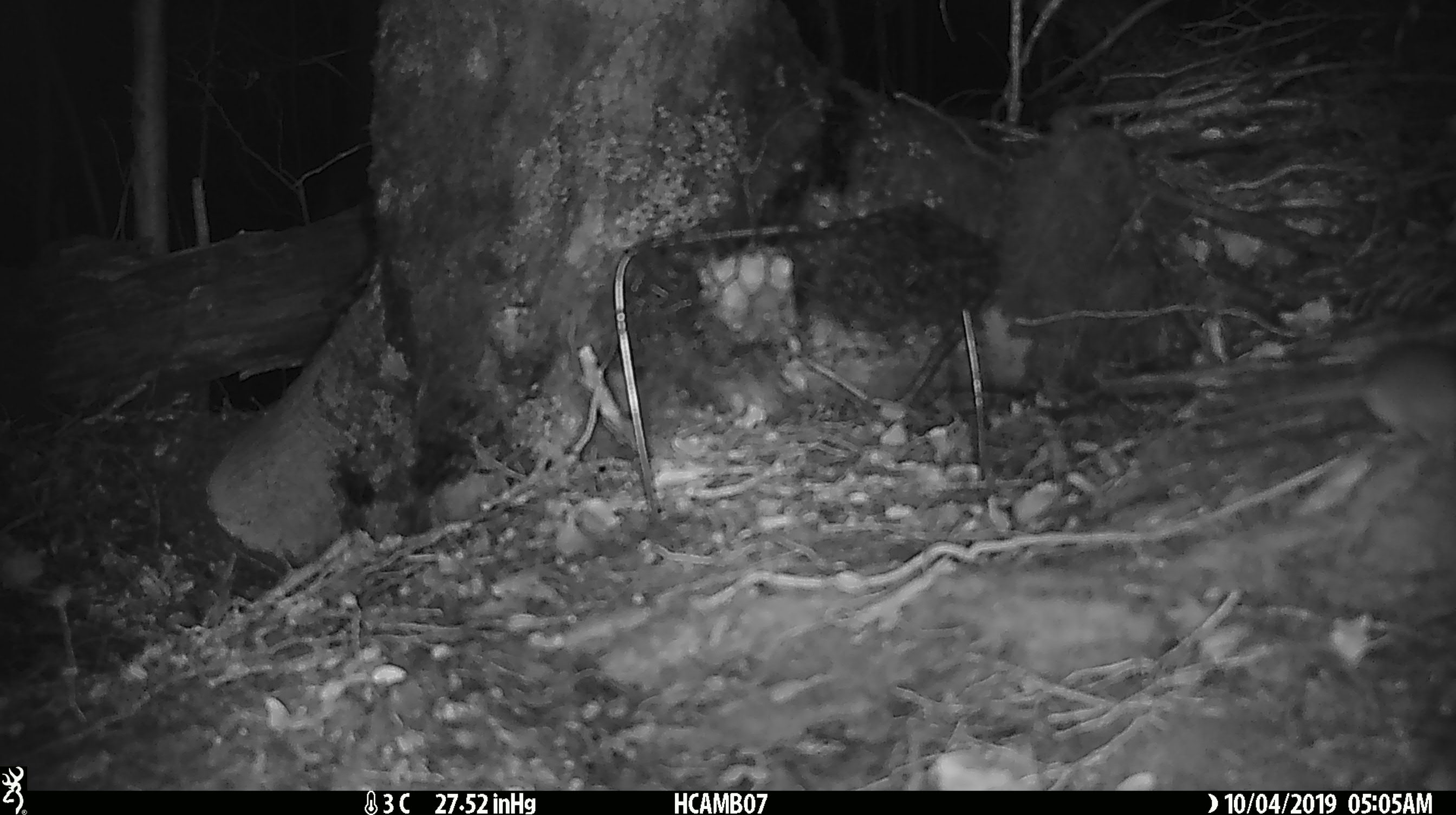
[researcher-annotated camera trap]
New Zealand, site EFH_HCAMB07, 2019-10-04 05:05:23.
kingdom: Animalia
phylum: Chordata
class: Mammalia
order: Rodentia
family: Muridae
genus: Mus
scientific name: Mus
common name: mouse